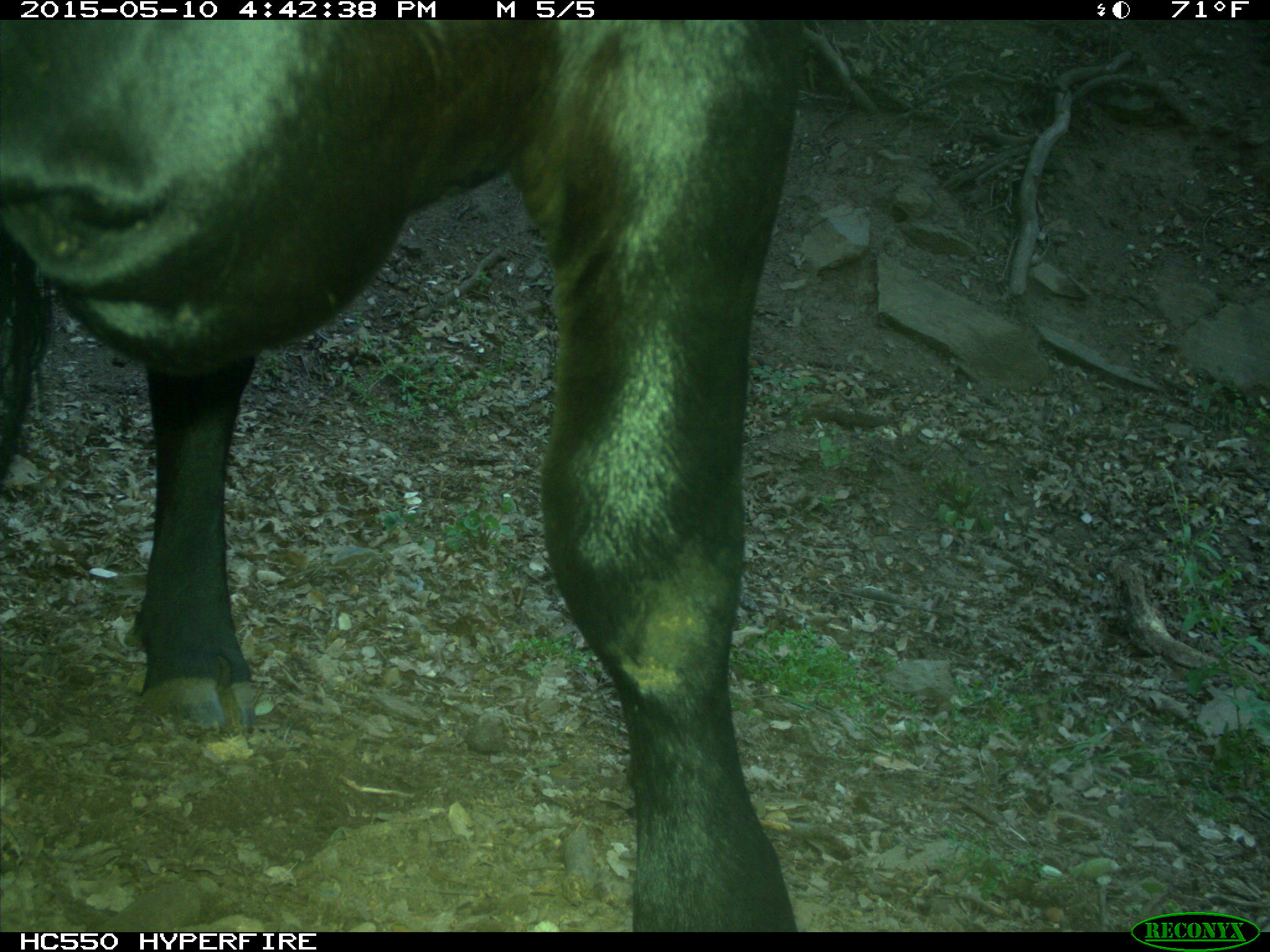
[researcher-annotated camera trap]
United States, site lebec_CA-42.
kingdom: Animalia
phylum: Chordata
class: Mammalia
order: Artiodactyla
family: Bovidae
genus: Bos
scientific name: Bos taurus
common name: domestic cow